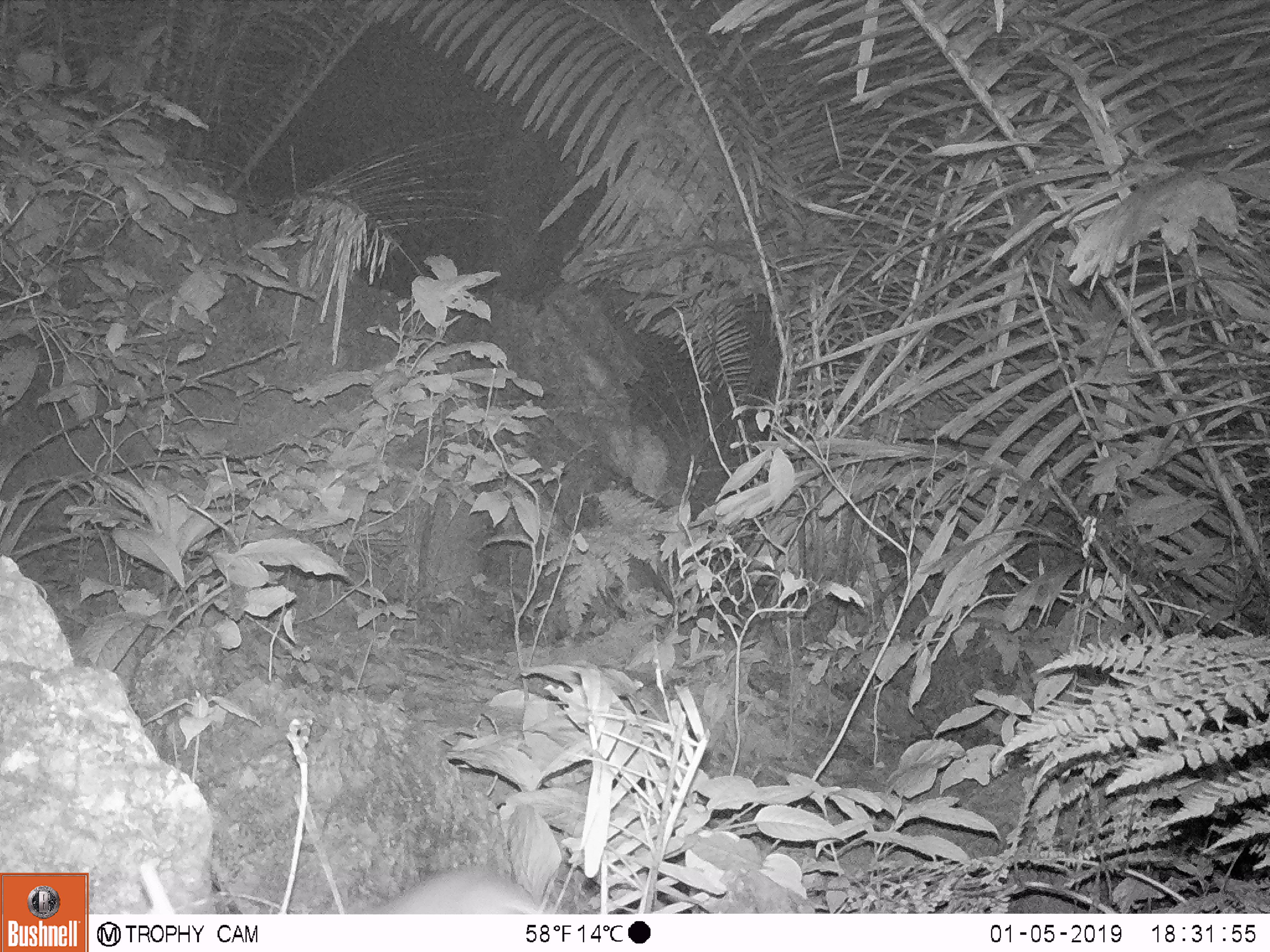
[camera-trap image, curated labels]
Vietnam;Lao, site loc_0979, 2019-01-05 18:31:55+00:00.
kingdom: Animalia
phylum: Chordata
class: Mammalia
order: Rodentia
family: Muridae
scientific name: Muridae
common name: old-world mice and rats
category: unidentified murid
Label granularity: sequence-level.